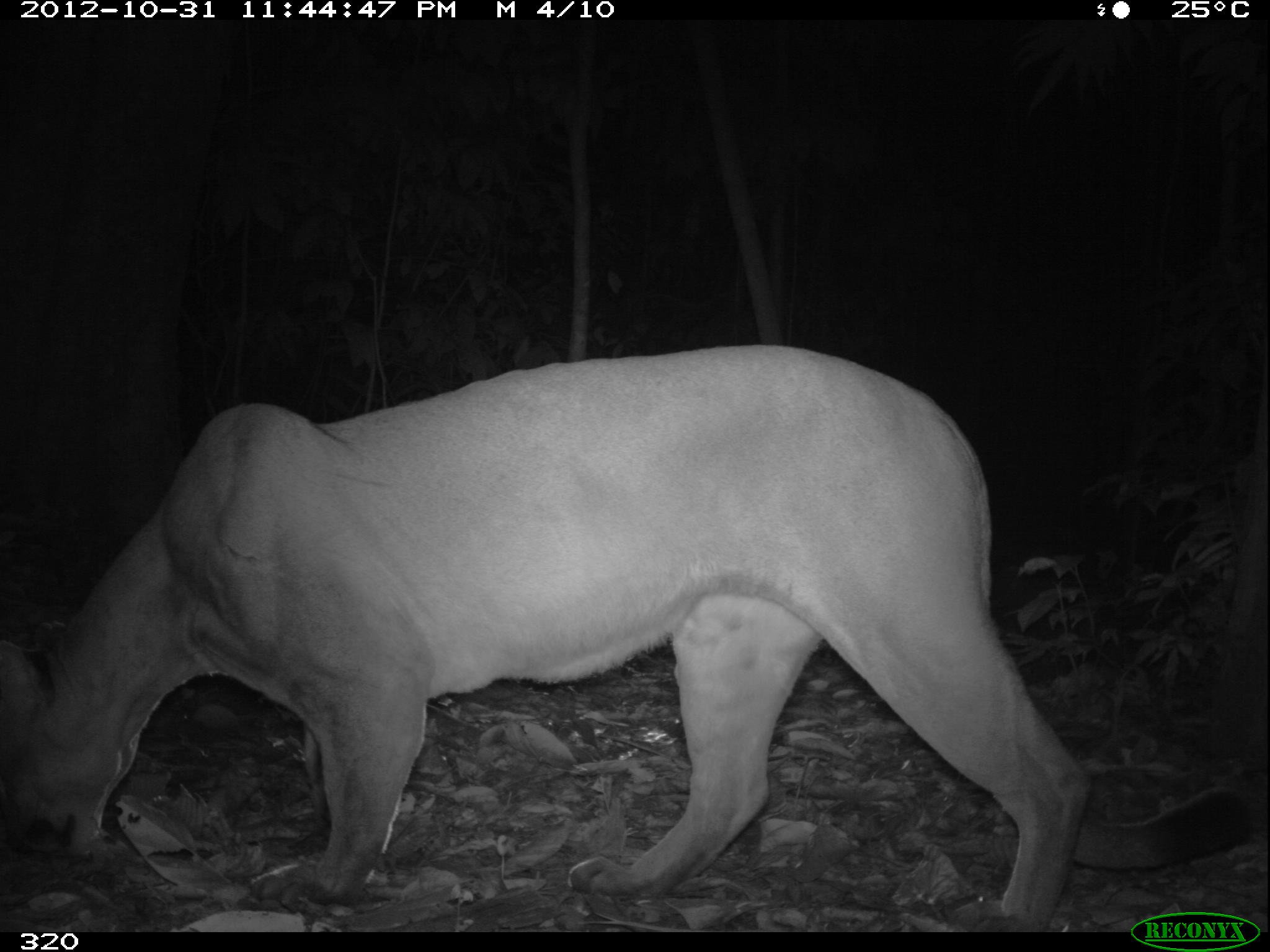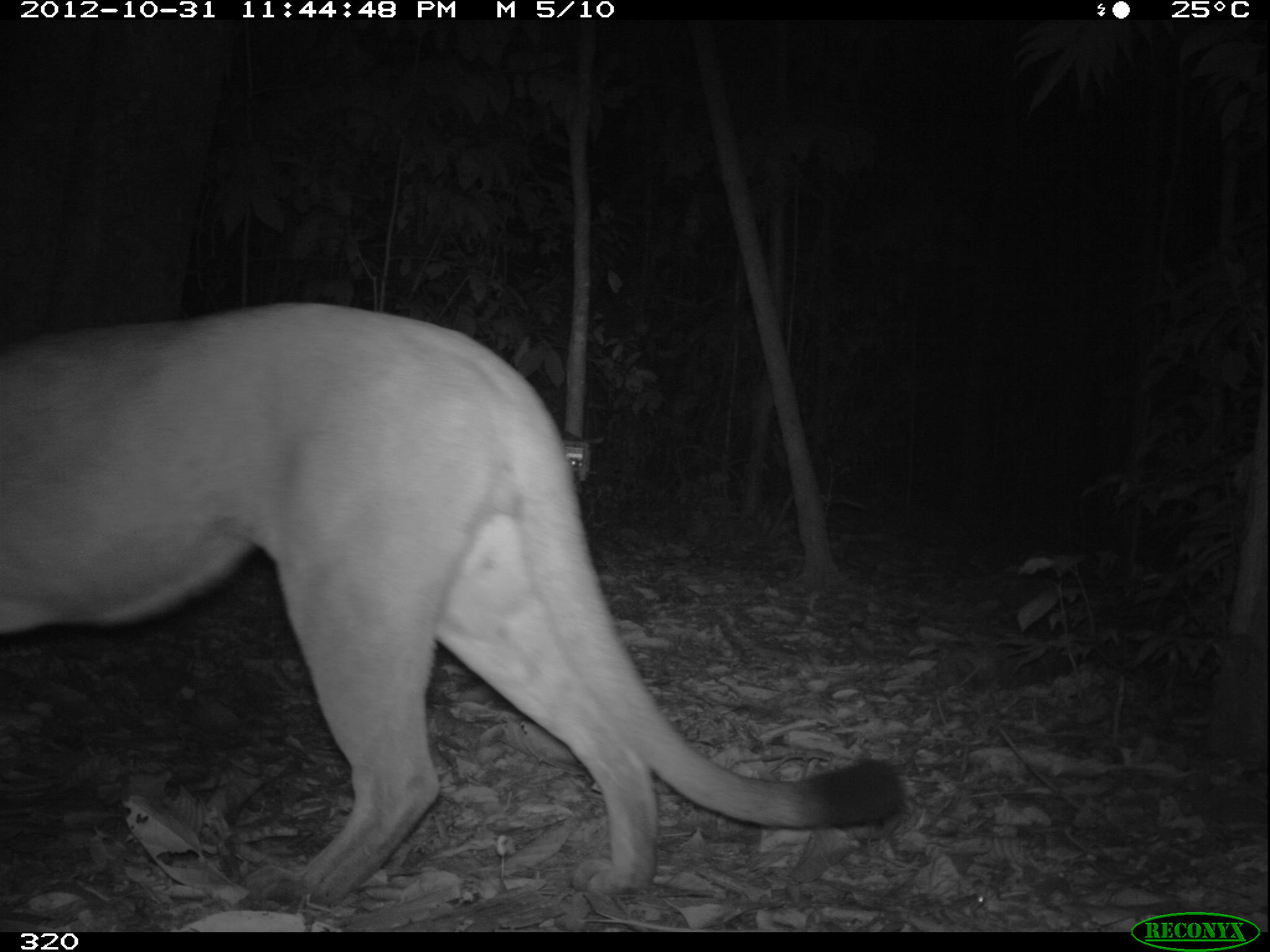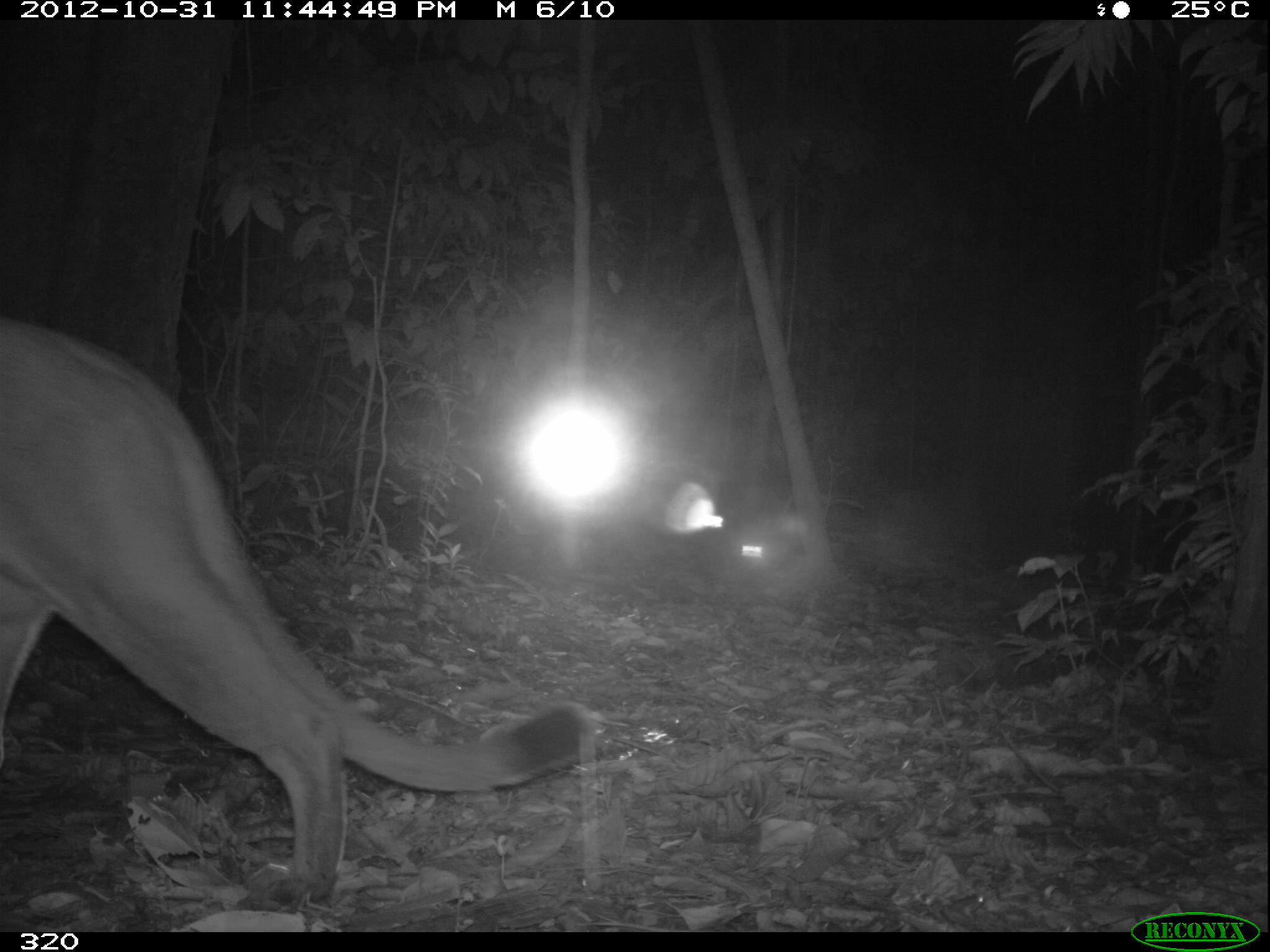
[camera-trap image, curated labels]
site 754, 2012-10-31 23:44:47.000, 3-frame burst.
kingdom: Animalia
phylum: Chordata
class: Mammalia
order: Carnivora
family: Felidae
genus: Puma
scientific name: Puma concolor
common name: mountain lion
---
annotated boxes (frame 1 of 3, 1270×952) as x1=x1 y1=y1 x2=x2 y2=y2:
puma concolor: x1=0 y1=343 x2=1092 y2=932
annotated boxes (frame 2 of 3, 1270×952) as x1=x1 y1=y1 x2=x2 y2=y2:
puma concolor: x1=0 y1=300 x2=903 y2=909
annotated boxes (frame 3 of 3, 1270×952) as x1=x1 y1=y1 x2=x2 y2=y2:
puma concolor: x1=0 y1=311 x2=598 y2=910